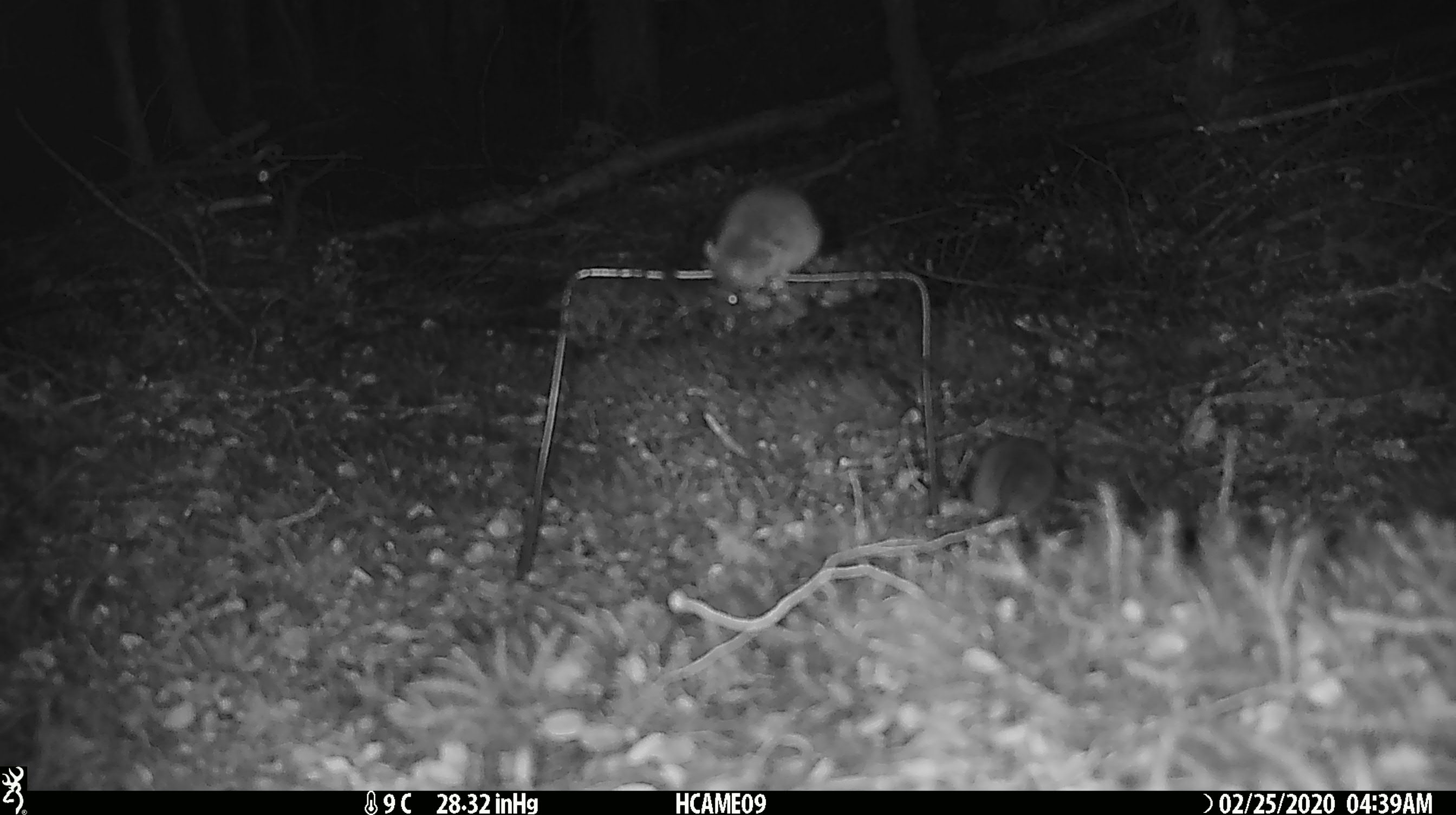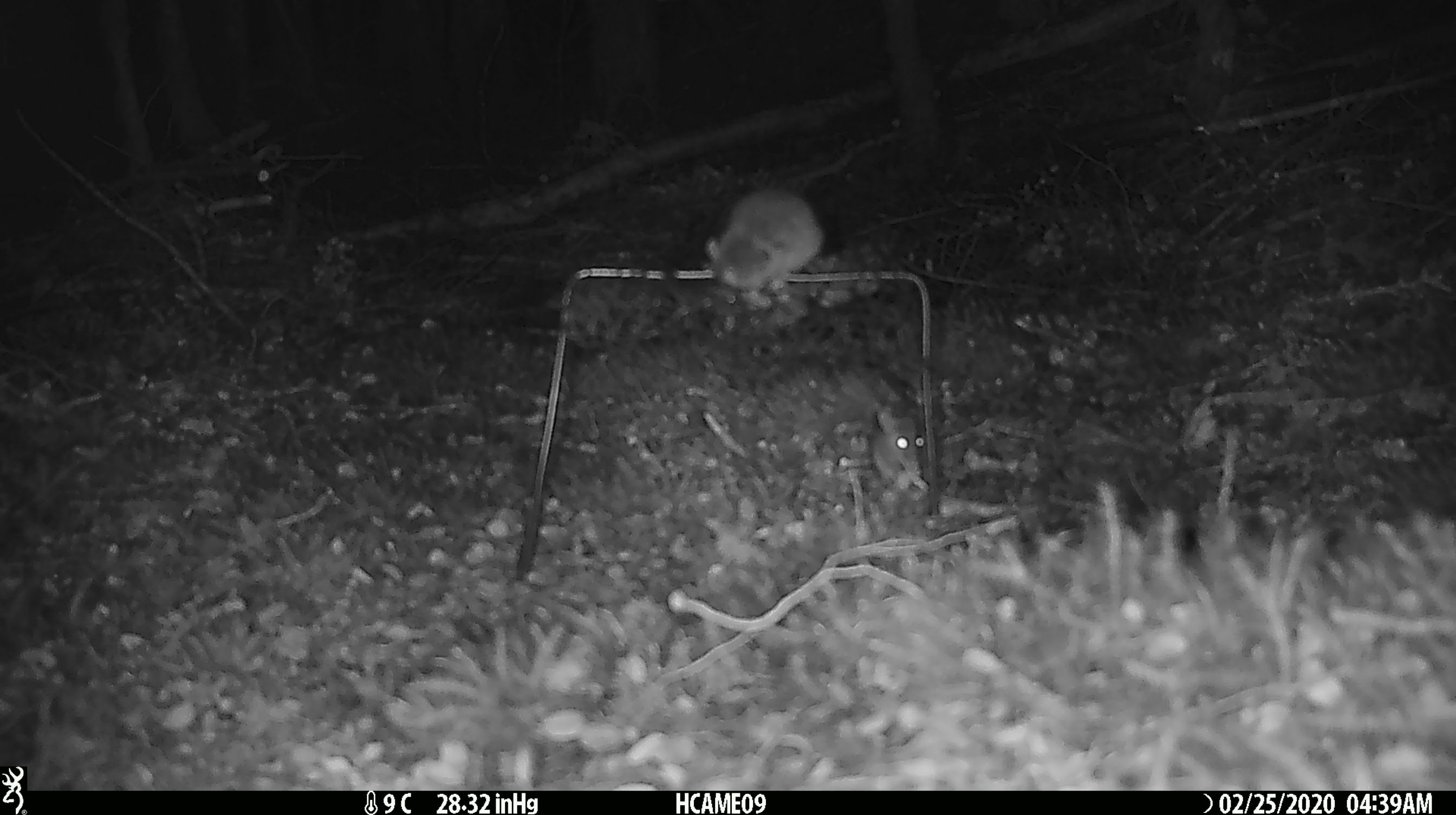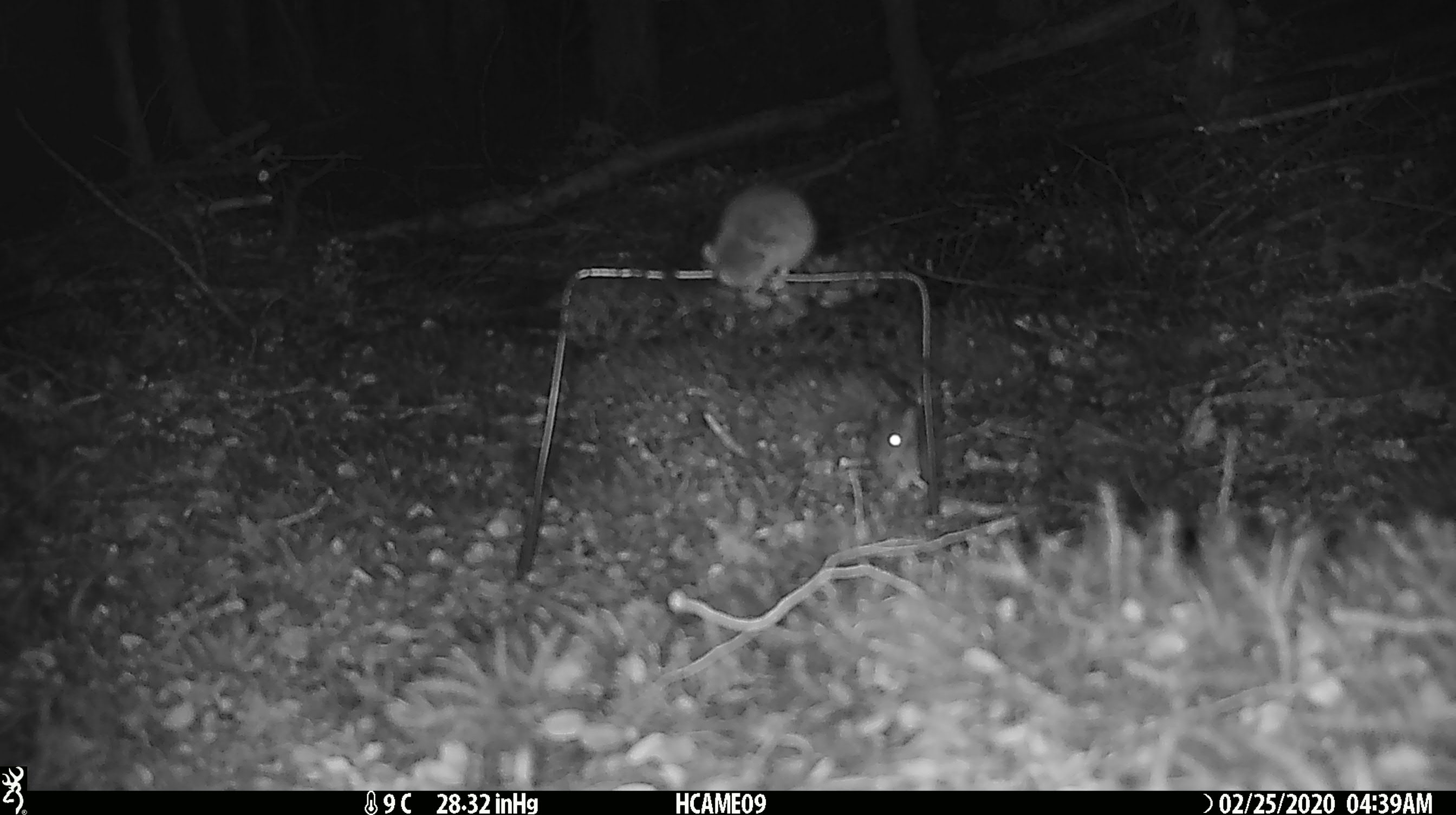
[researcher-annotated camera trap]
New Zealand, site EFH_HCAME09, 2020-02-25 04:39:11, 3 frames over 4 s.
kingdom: Animalia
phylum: Chordata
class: Mammalia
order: Rodentia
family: Muridae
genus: Mus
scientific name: Mus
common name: mouse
Mouse (Mus).